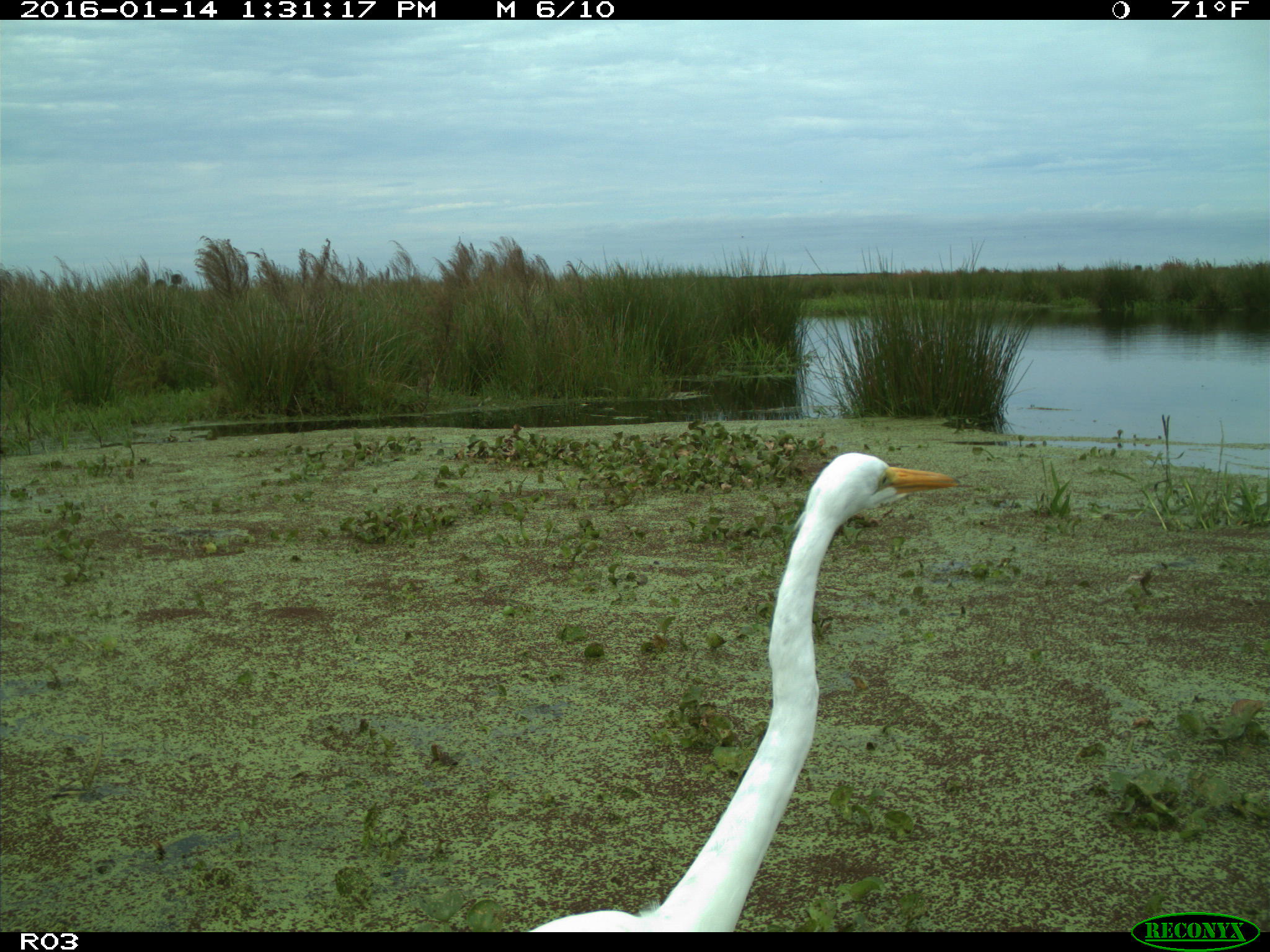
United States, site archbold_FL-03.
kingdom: Animalia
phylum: Chordata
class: Aves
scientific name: Aves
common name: birds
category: unidentified bird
Unidentified bird (birds) (Aves).